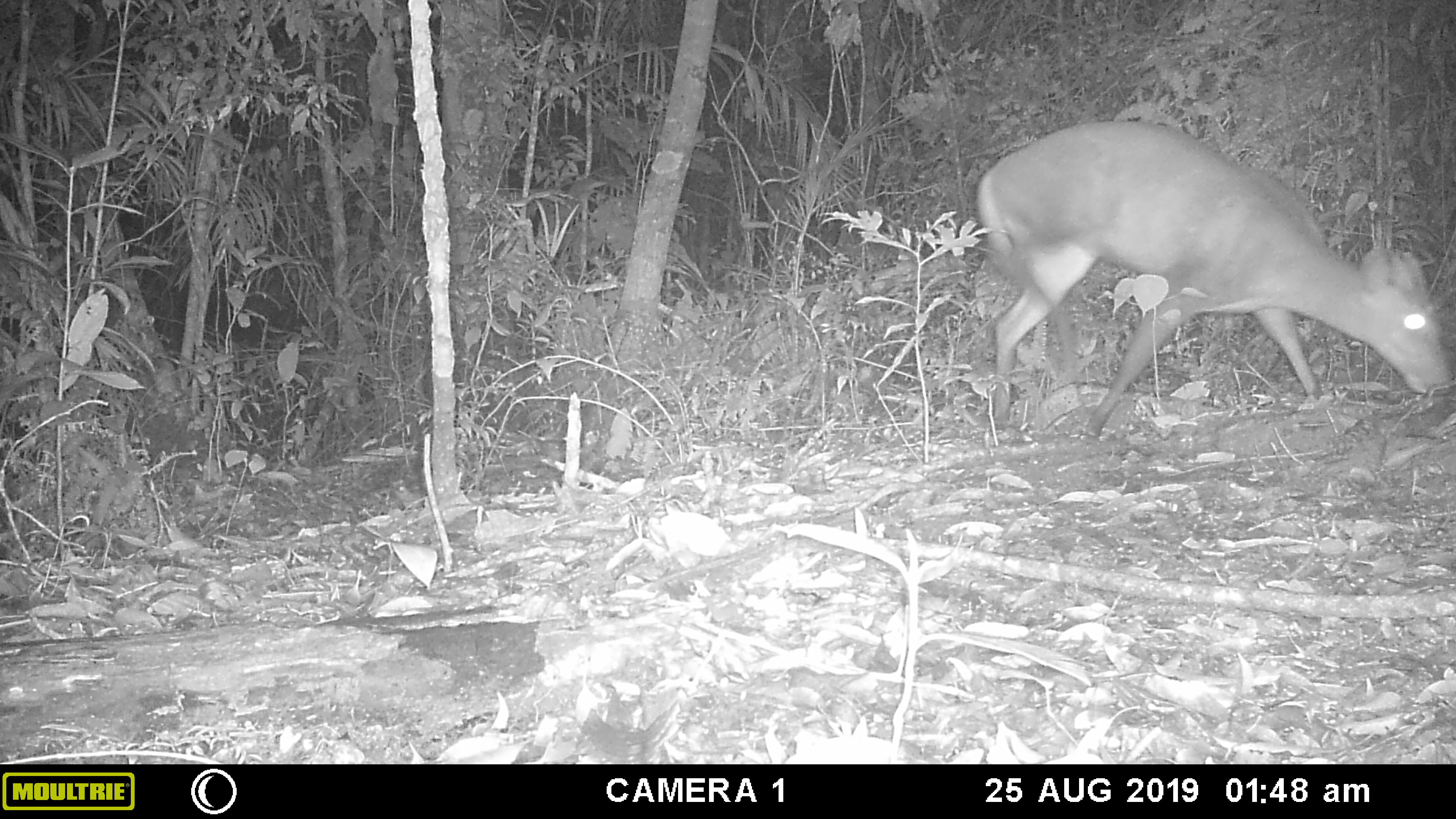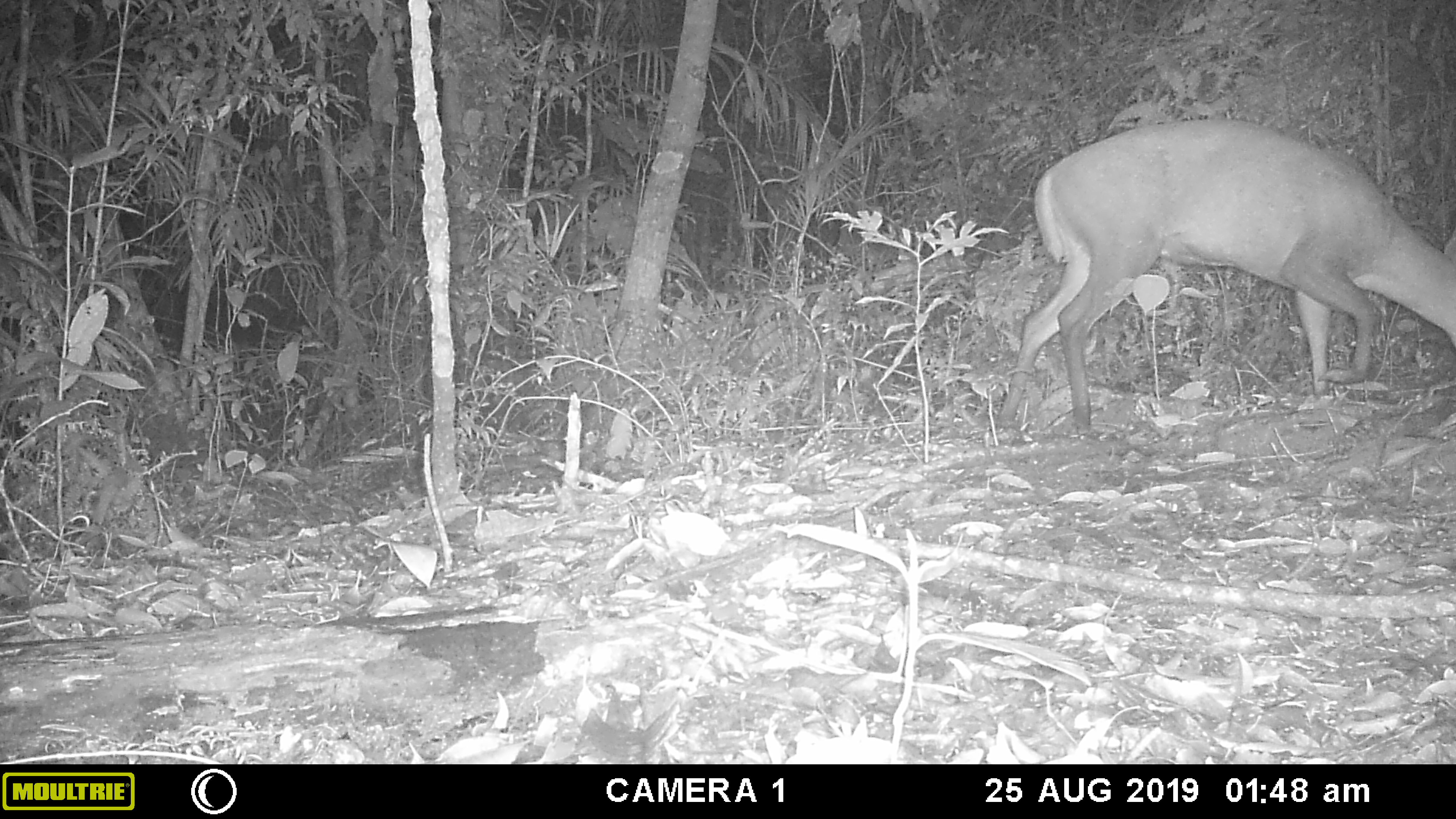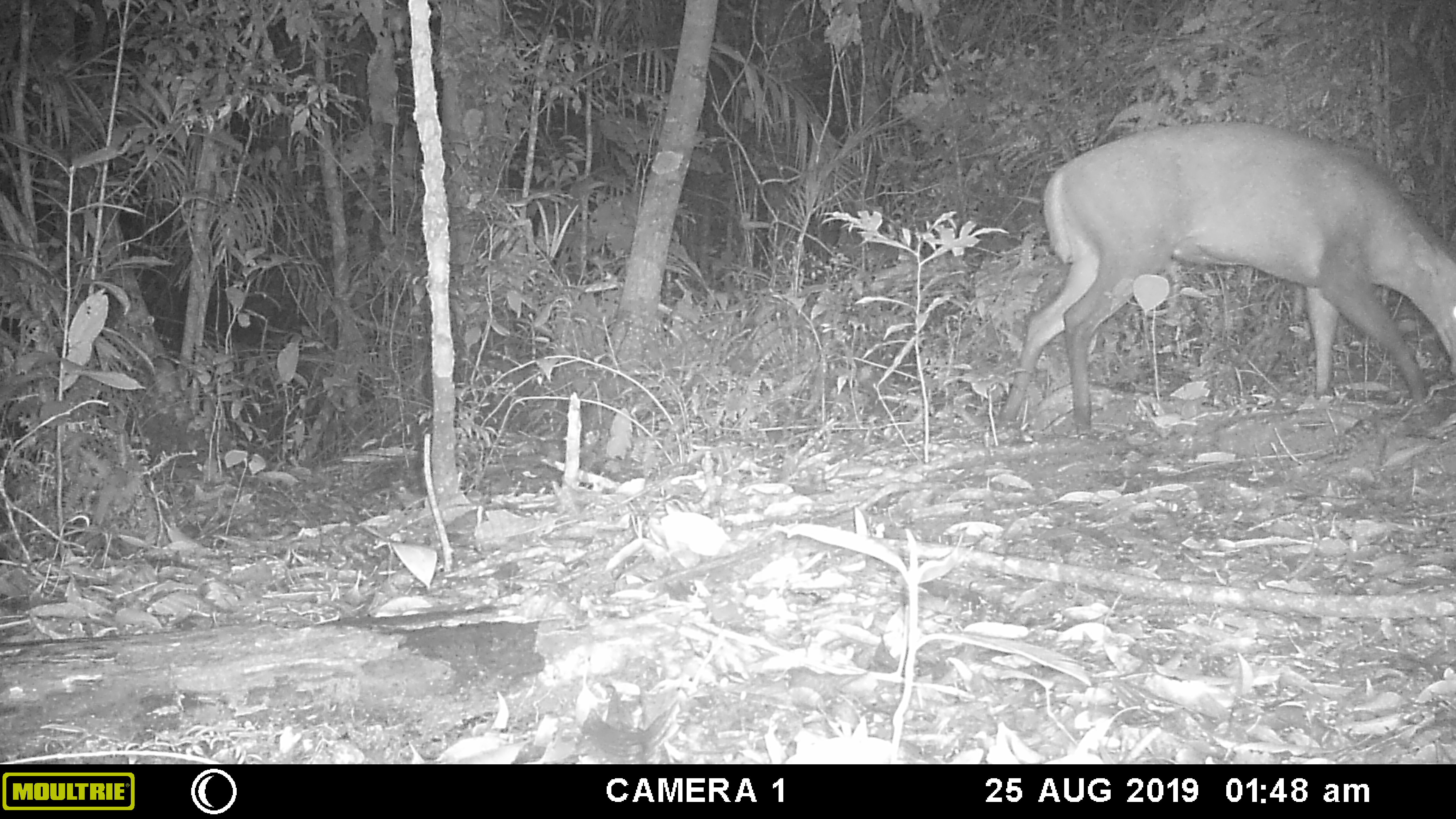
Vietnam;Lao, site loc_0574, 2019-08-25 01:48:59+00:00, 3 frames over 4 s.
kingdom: Animalia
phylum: Chordata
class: Mammalia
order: Artiodactyla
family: Cervidae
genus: Muntiacus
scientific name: Muntiacus rooseveltorum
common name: roosevelt's muntjac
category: roosevelts muntjac group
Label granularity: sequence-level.